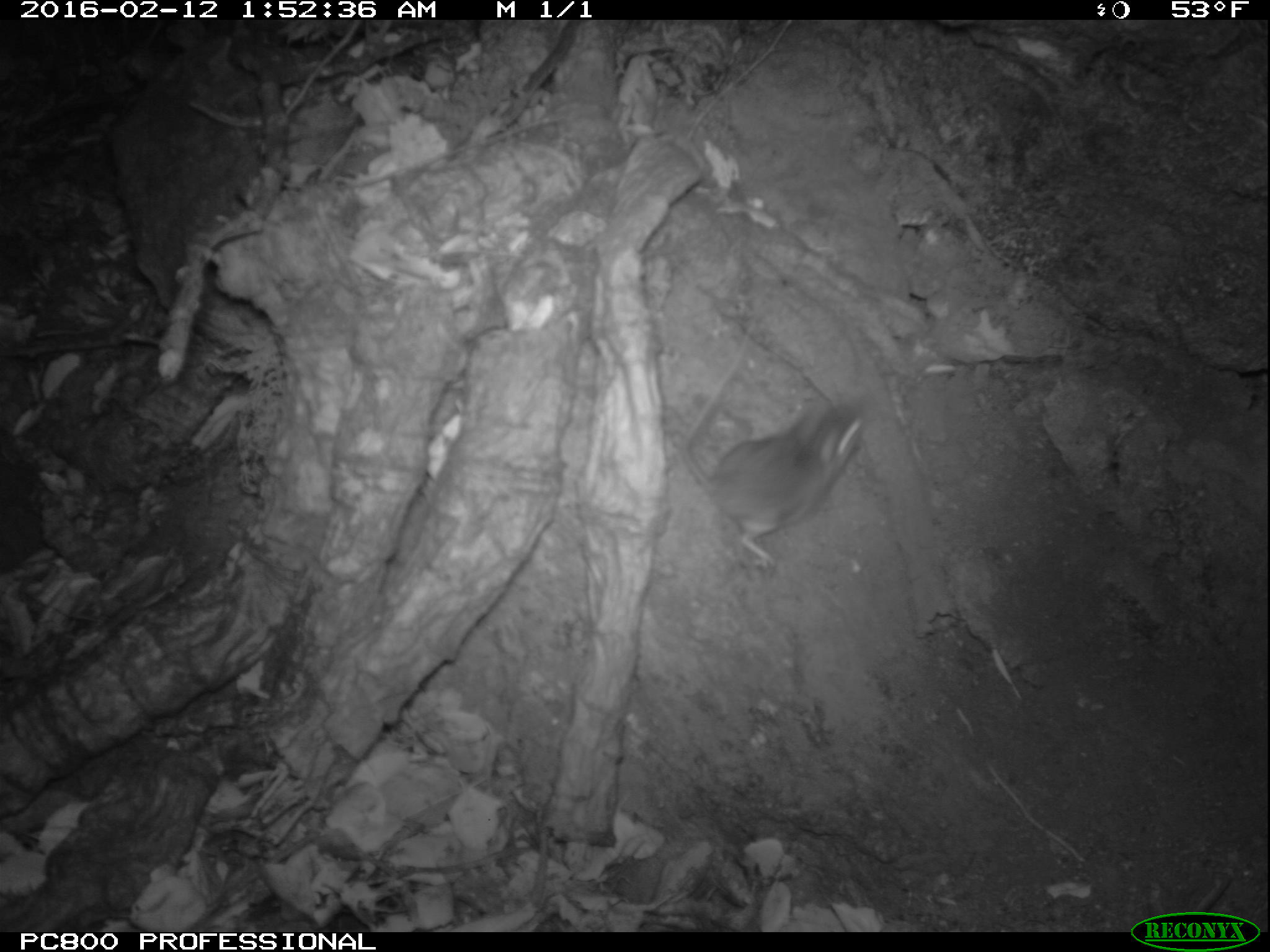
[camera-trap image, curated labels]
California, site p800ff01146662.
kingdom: Animalia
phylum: Chordata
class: Mammalia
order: Rodentia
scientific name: Rodentia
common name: rodent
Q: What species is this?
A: Rodent (Rodentia).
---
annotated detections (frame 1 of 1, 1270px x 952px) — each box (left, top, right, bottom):
rodent: (677, 314, 866, 572)